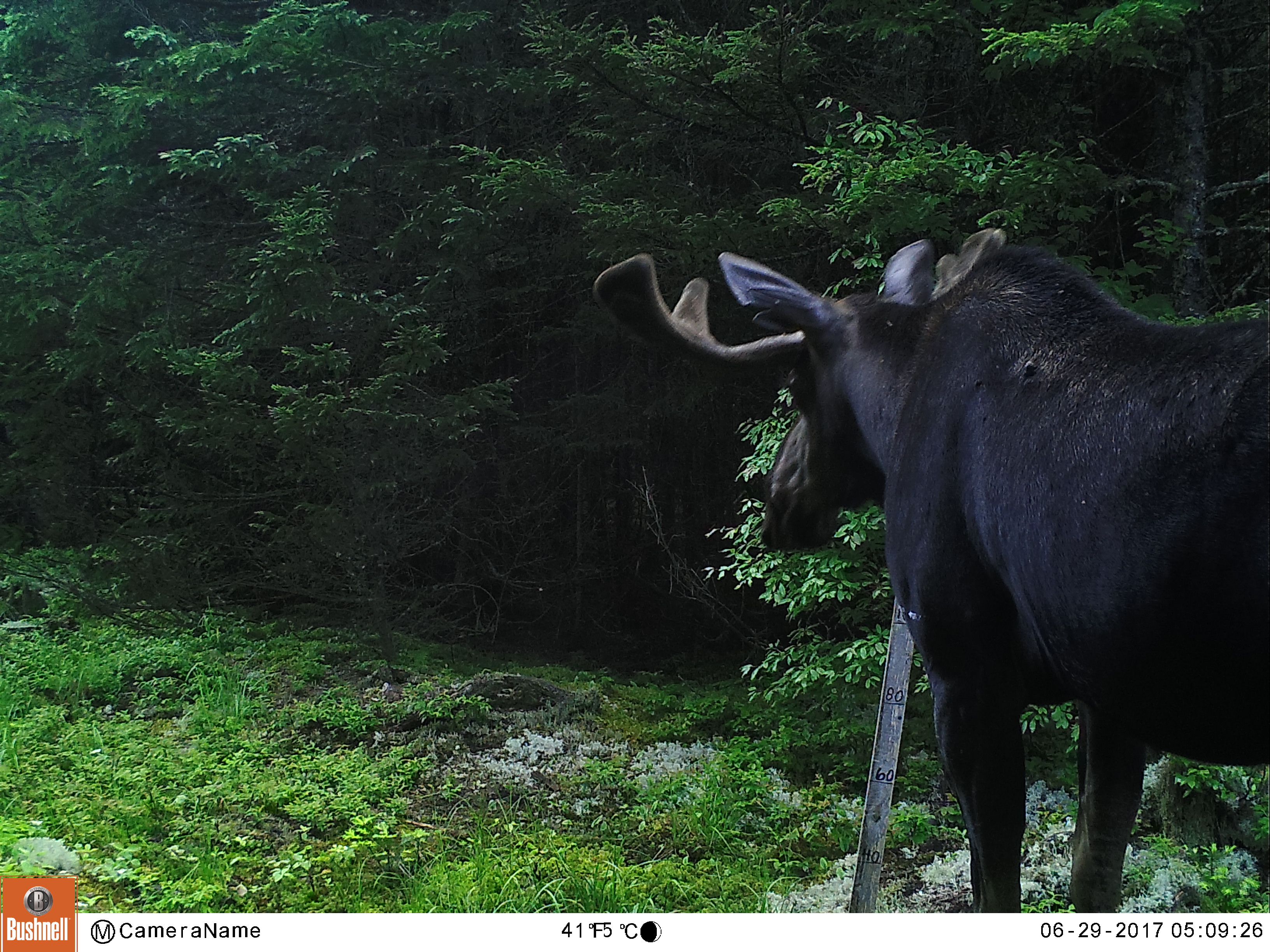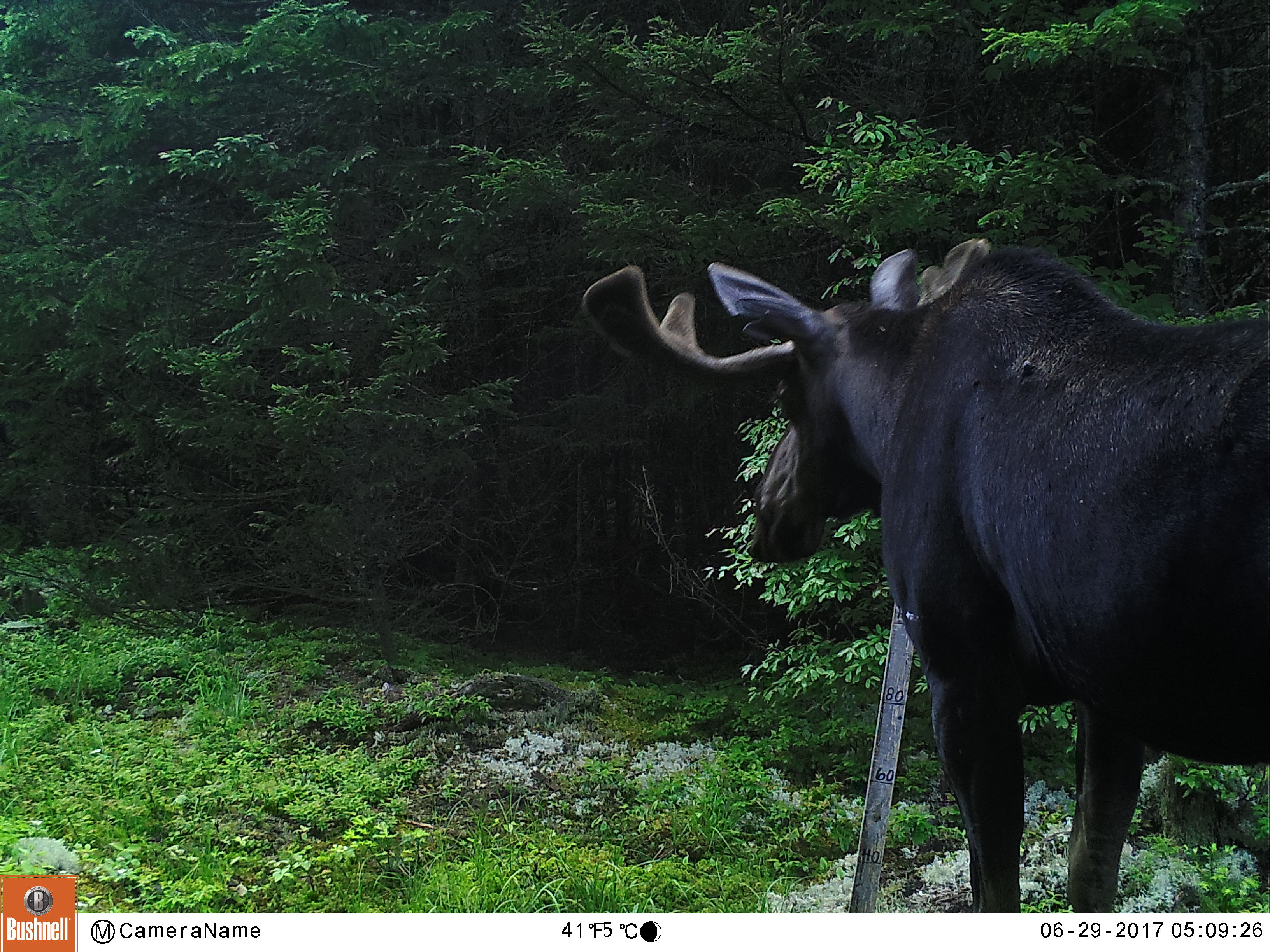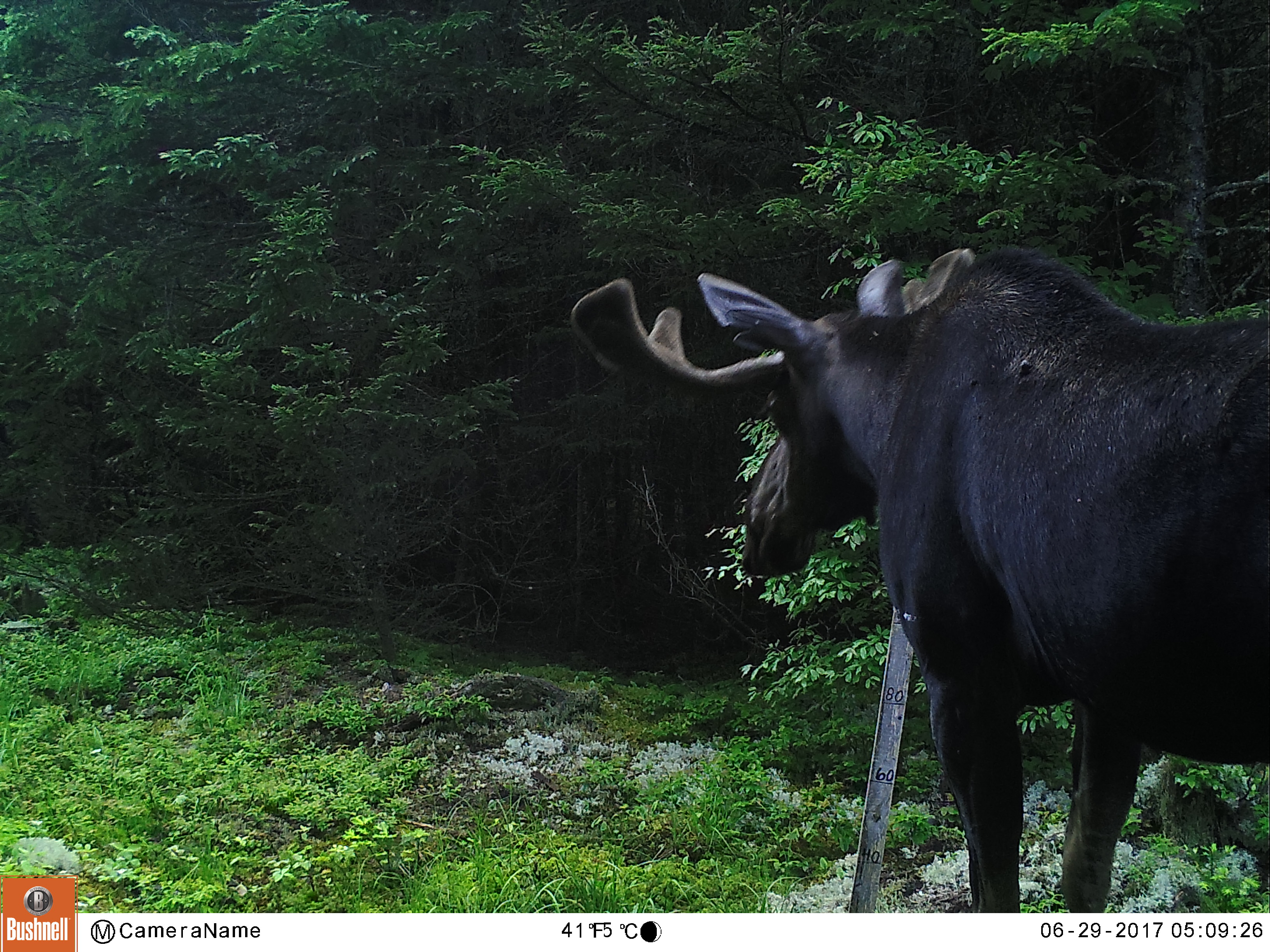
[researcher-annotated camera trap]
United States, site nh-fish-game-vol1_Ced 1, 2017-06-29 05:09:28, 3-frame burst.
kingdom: Animalia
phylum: Chordata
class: Mammalia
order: Artiodactyla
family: Cervidae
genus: Alces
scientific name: Alces alces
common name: moose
Moose (Alces alces).